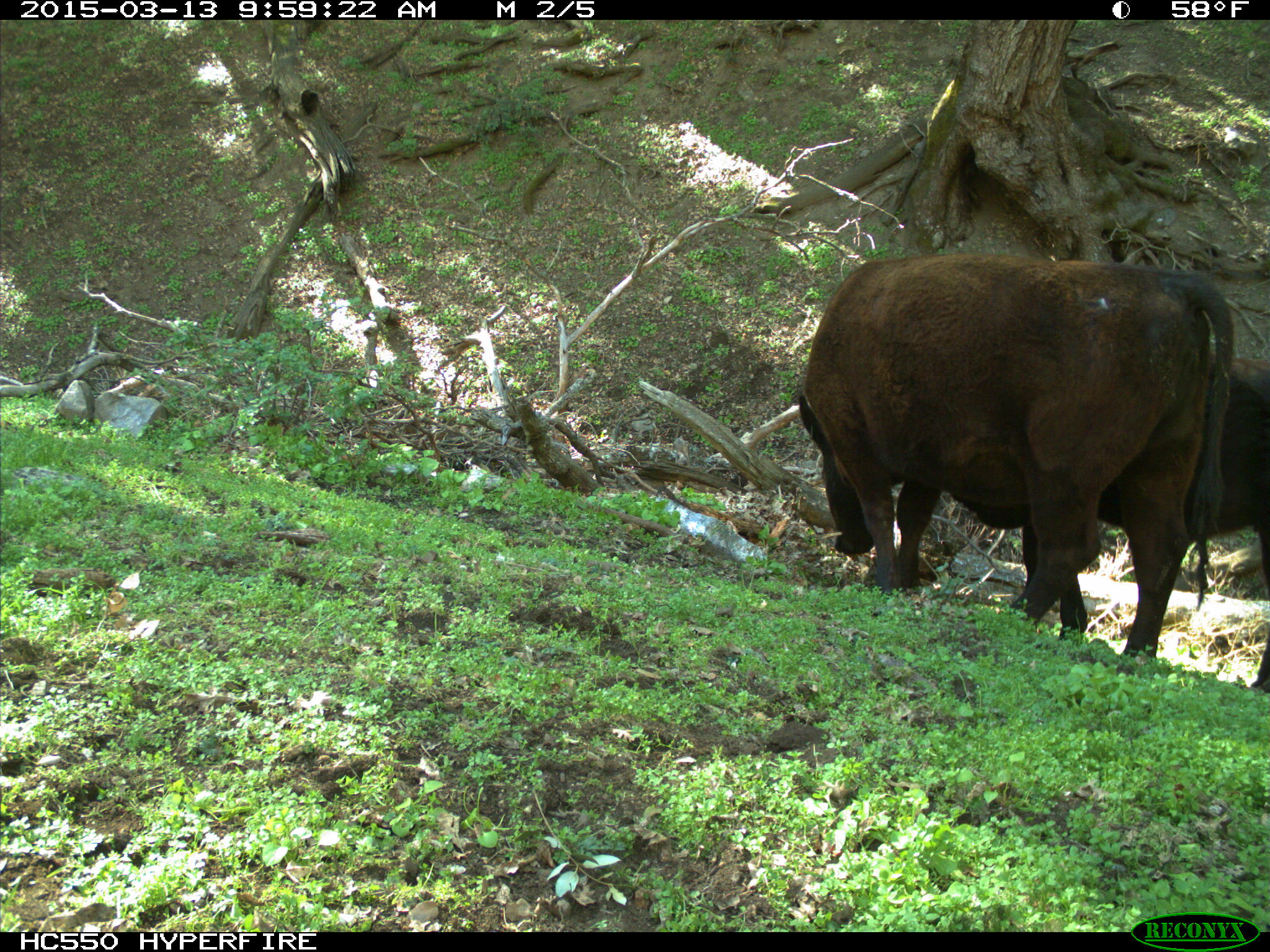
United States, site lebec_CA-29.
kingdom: Animalia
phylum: Chordata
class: Mammalia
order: Artiodactyla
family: Bovidae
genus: Bos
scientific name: Bos taurus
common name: domestic cow